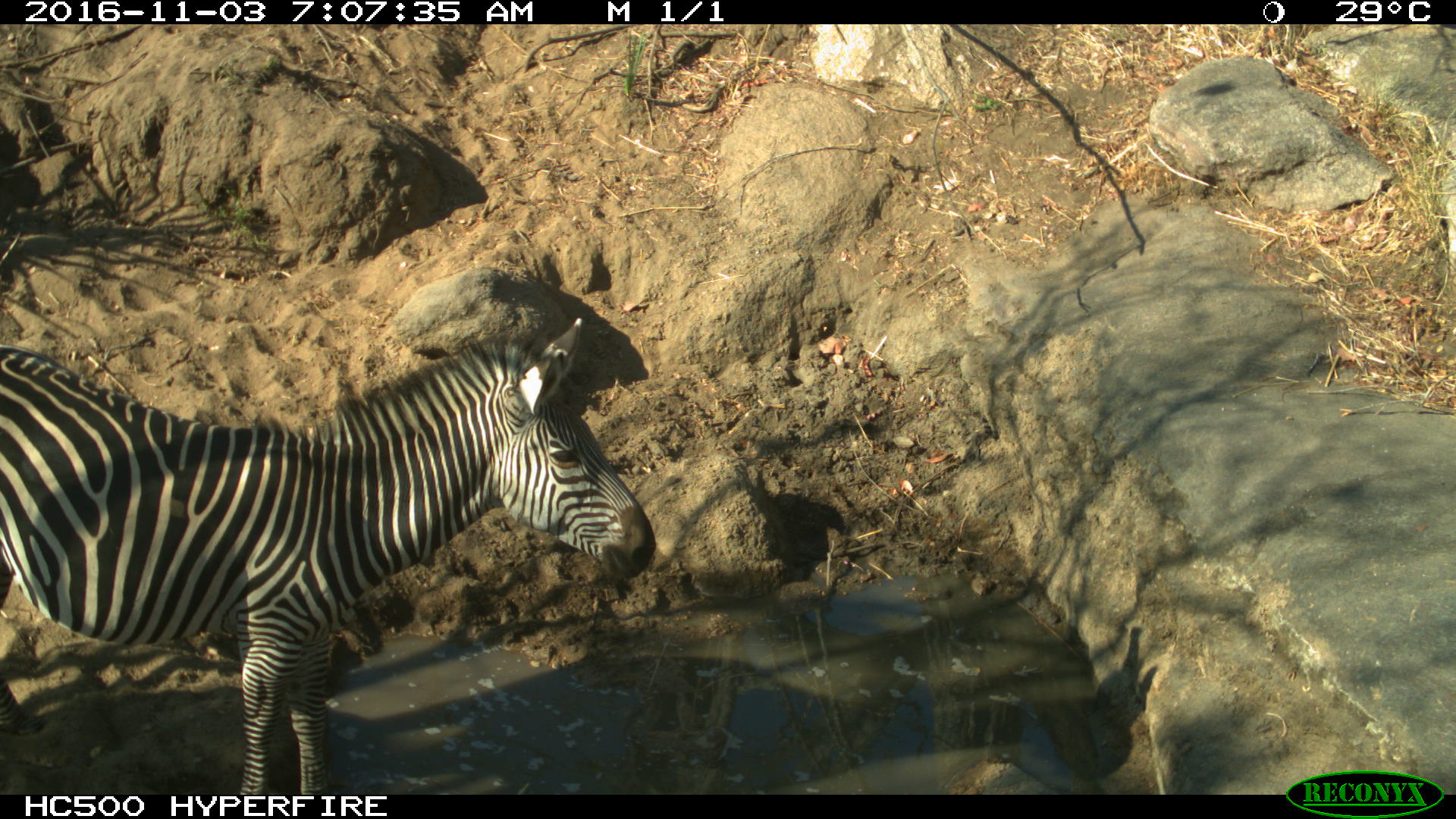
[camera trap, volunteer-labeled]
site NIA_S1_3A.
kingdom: Animalia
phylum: Chordata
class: Mammalia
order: Perissodactyla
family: Equidae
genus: Equus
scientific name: Equus quagga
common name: plains zebra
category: zebraplains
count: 1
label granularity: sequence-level